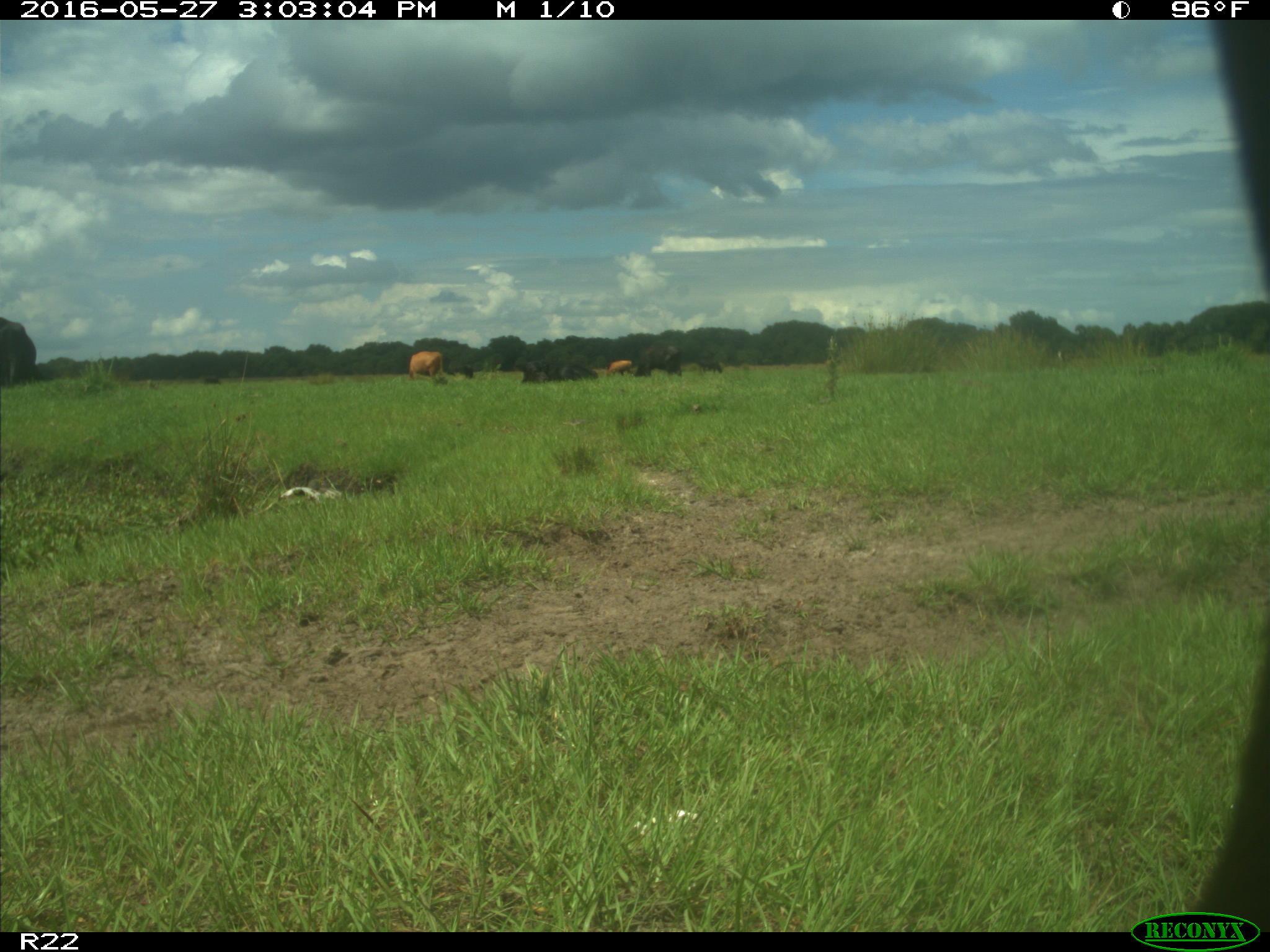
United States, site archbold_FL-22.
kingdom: Animalia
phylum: Chordata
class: Mammalia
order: Artiodactyla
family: Bovidae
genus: Bos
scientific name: Bos taurus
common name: domestic cow